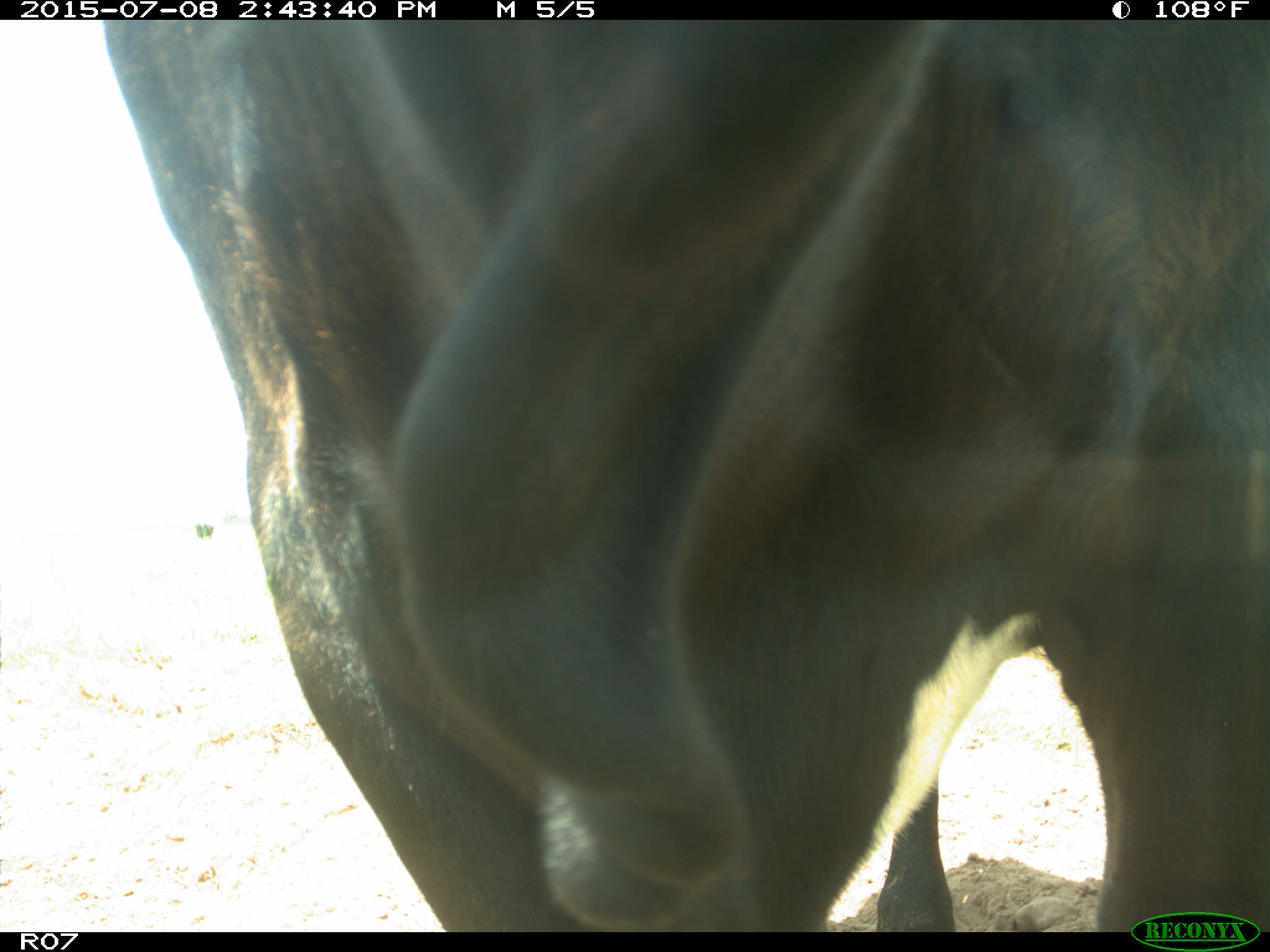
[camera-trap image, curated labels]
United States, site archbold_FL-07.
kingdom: Animalia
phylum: Chordata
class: Mammalia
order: Artiodactyla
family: Bovidae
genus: Bos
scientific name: Bos taurus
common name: domestic cow